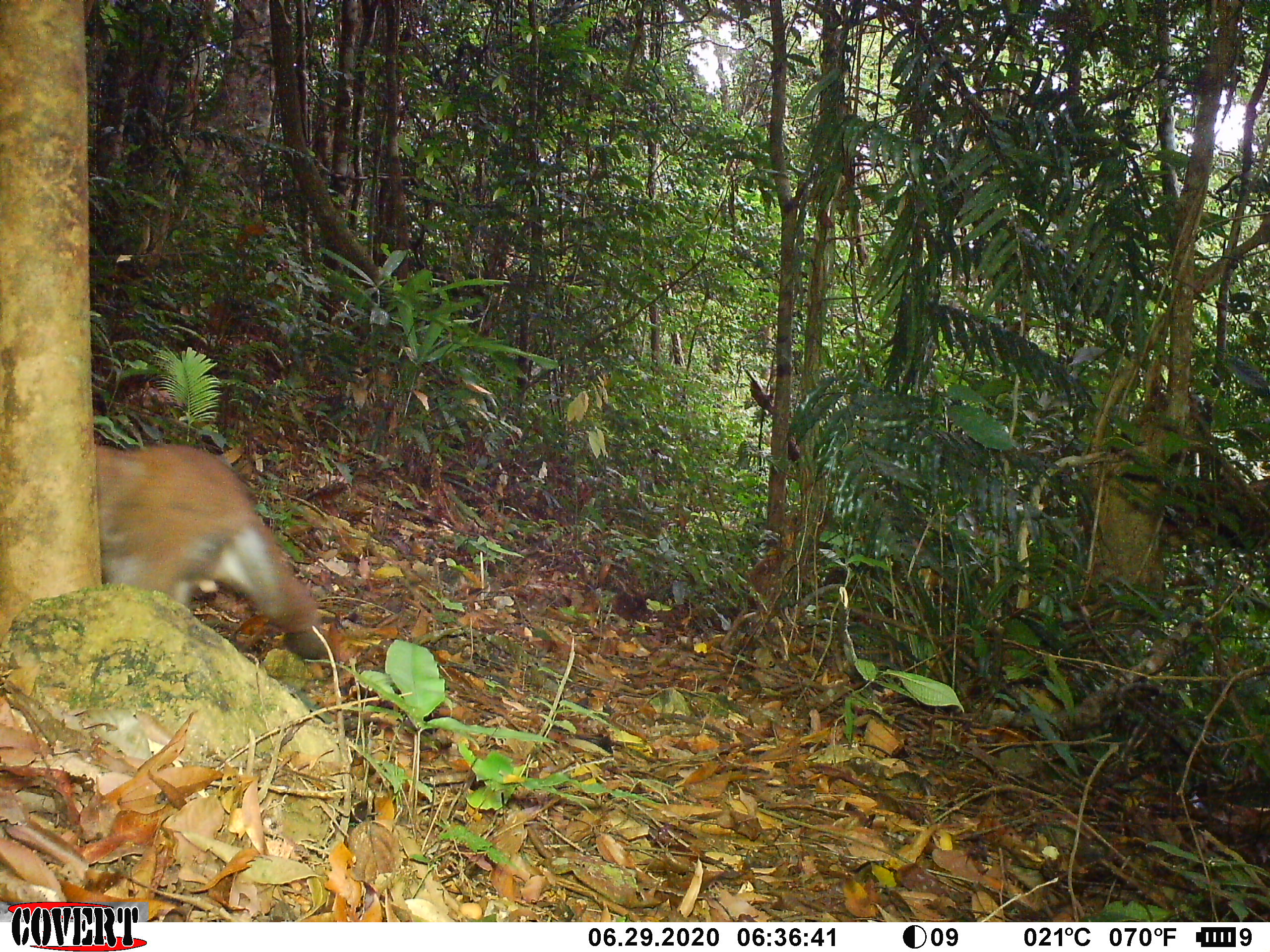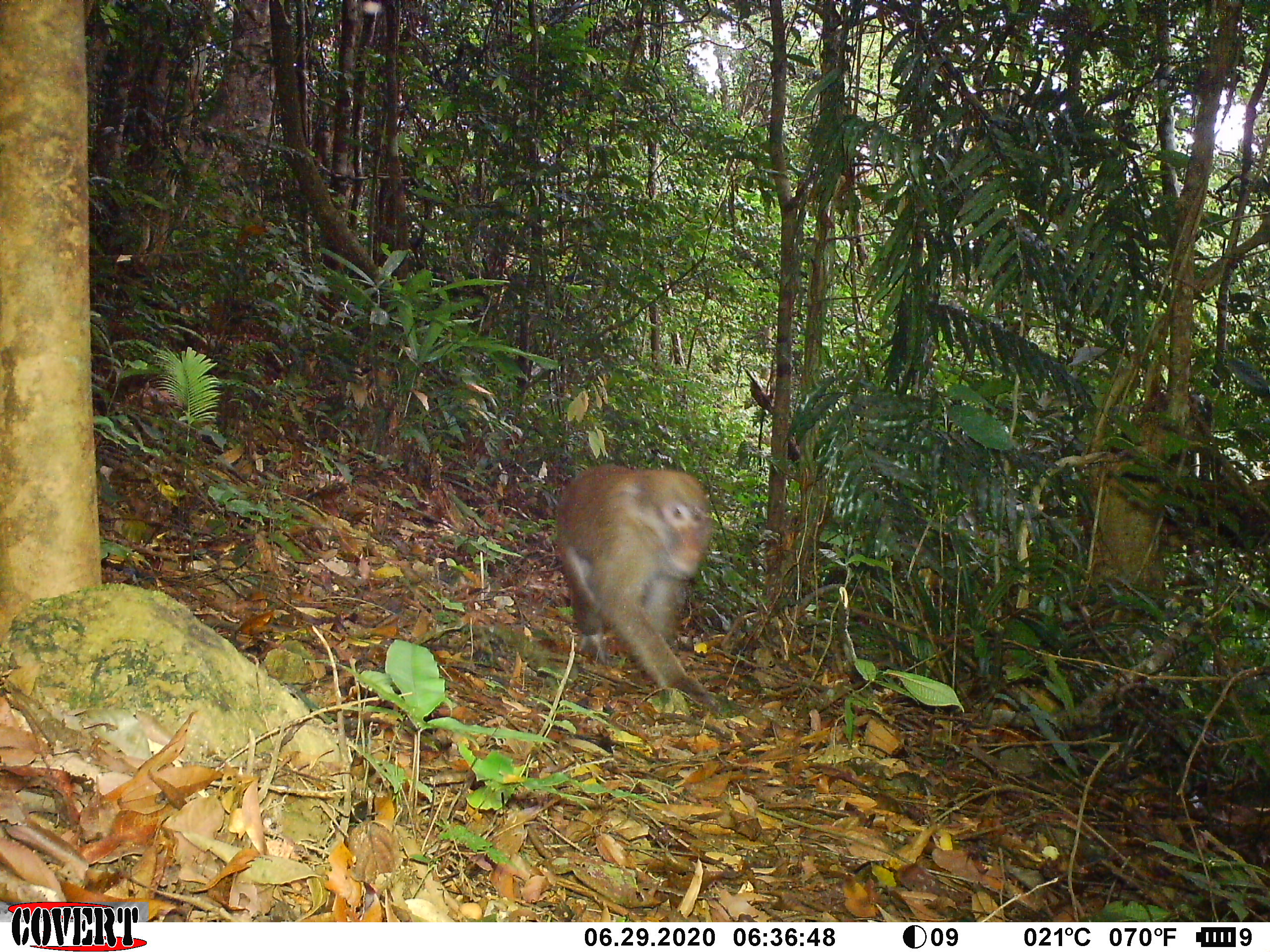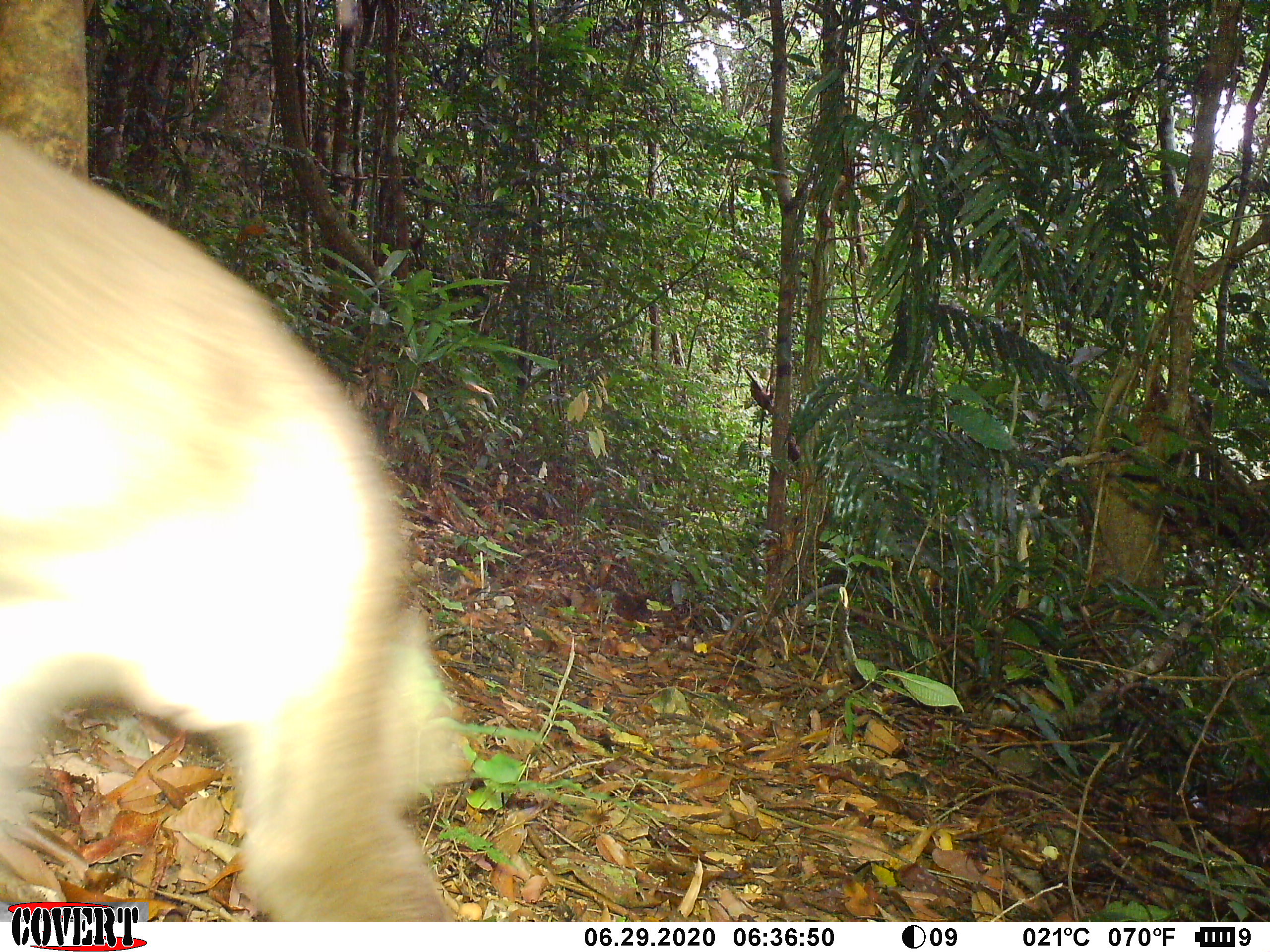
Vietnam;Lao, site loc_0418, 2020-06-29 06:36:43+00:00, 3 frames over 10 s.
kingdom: Animalia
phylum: Chordata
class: Mammalia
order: Primates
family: Cercopithecidae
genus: Macaca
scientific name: Macaca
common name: macaques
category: assam or rhesus macaque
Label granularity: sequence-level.